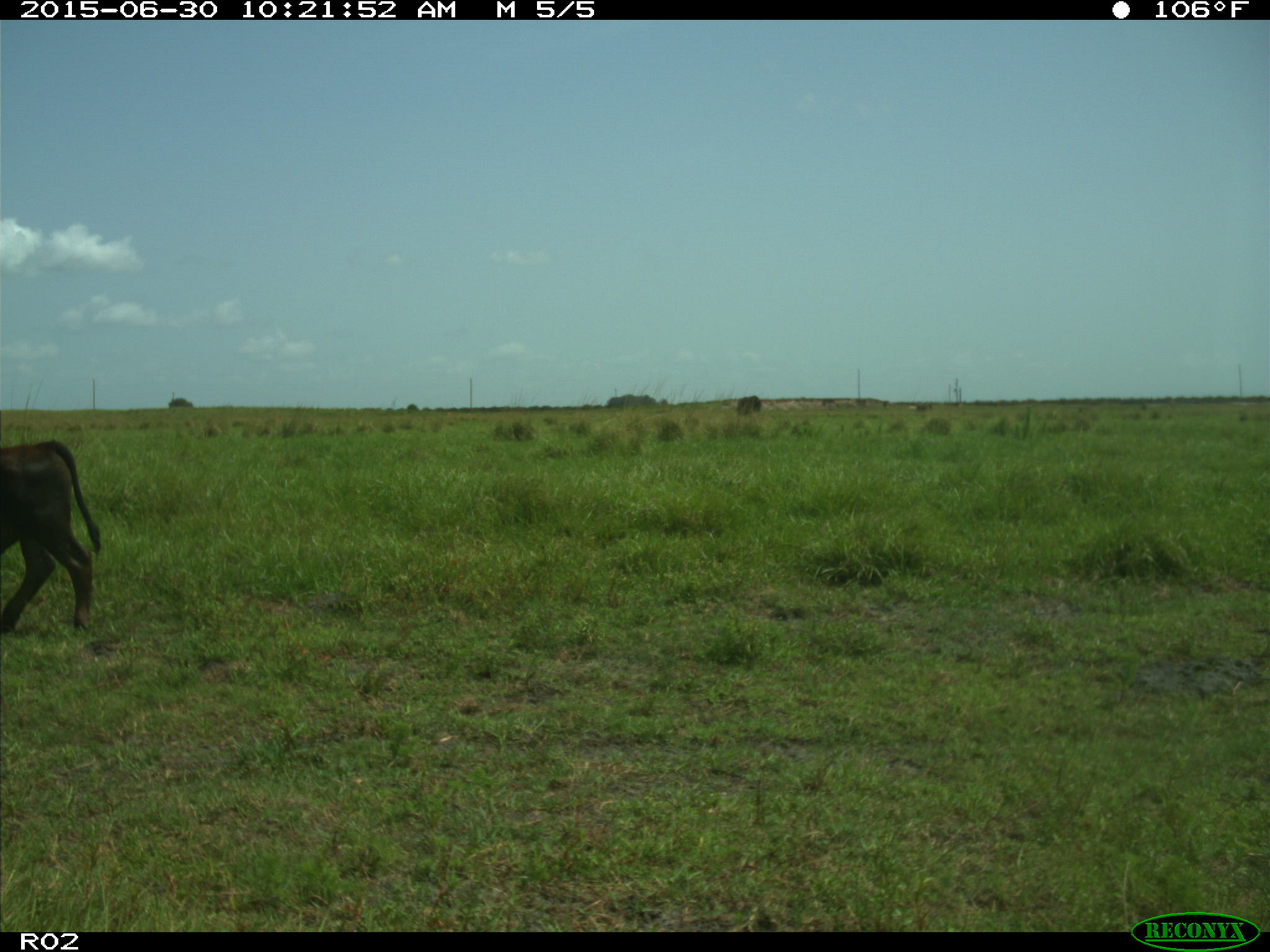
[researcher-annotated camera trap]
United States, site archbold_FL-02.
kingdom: Animalia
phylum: Chordata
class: Mammalia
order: Artiodactyla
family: Bovidae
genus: Bos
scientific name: Bos taurus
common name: domestic cow